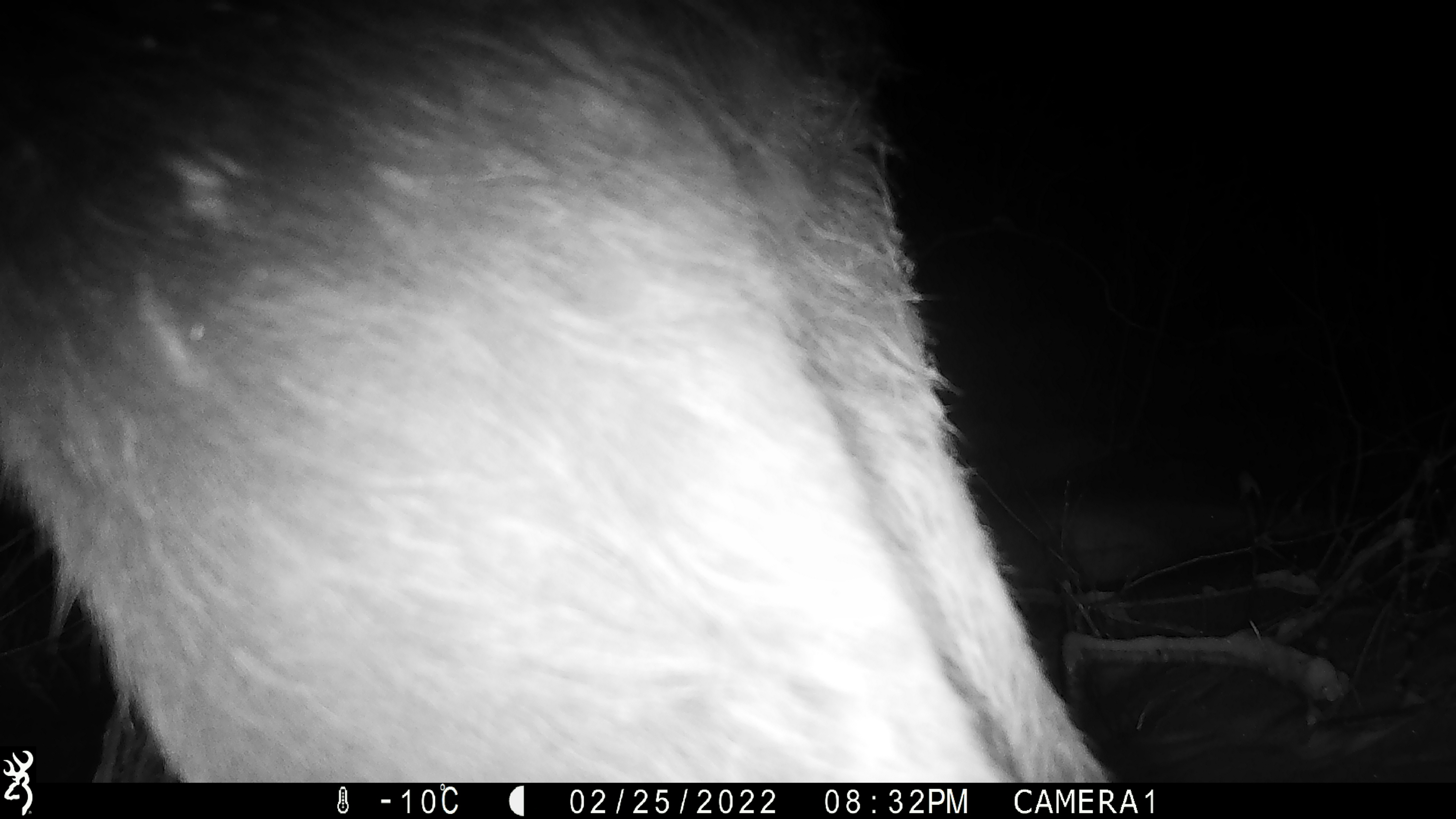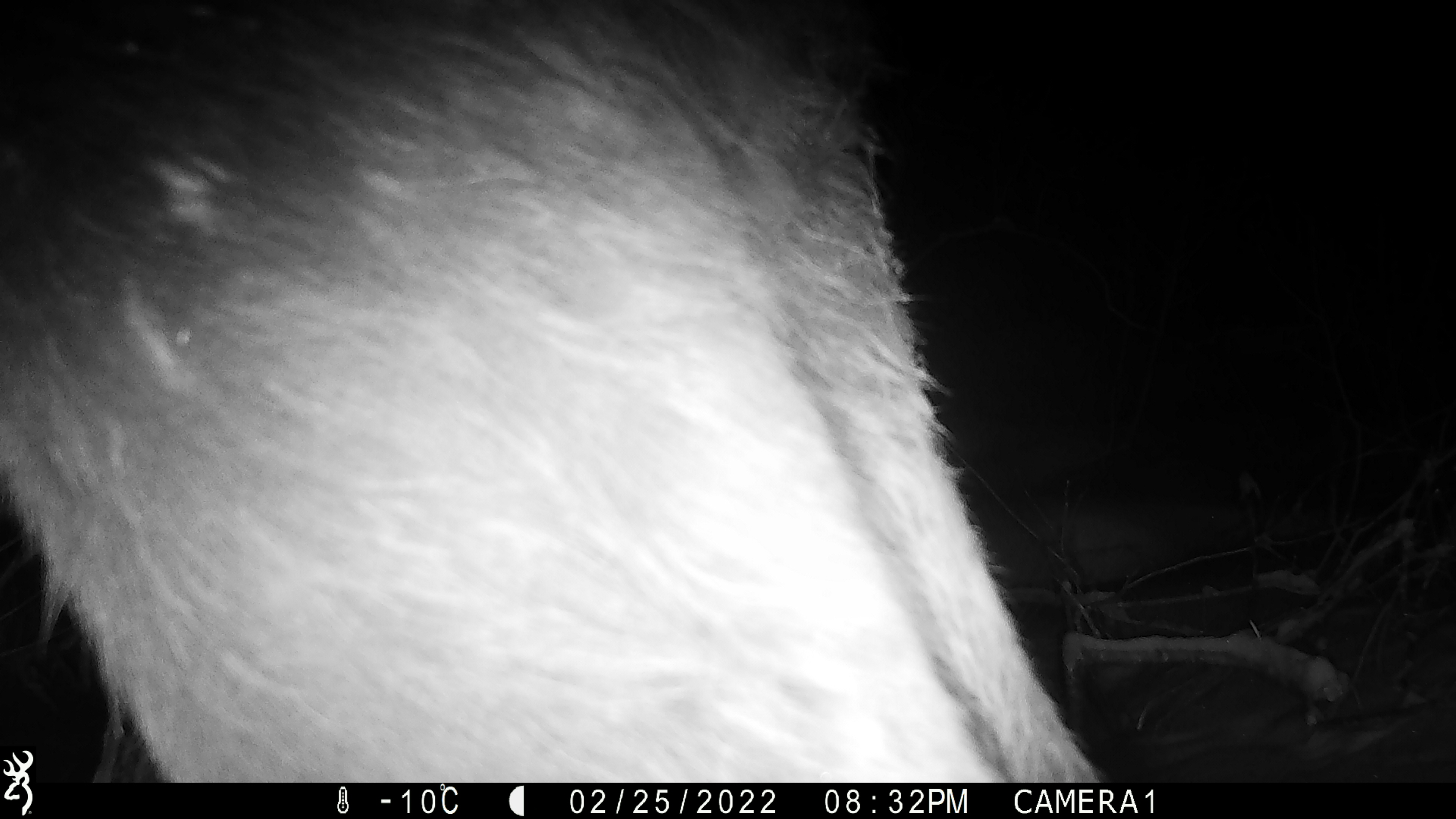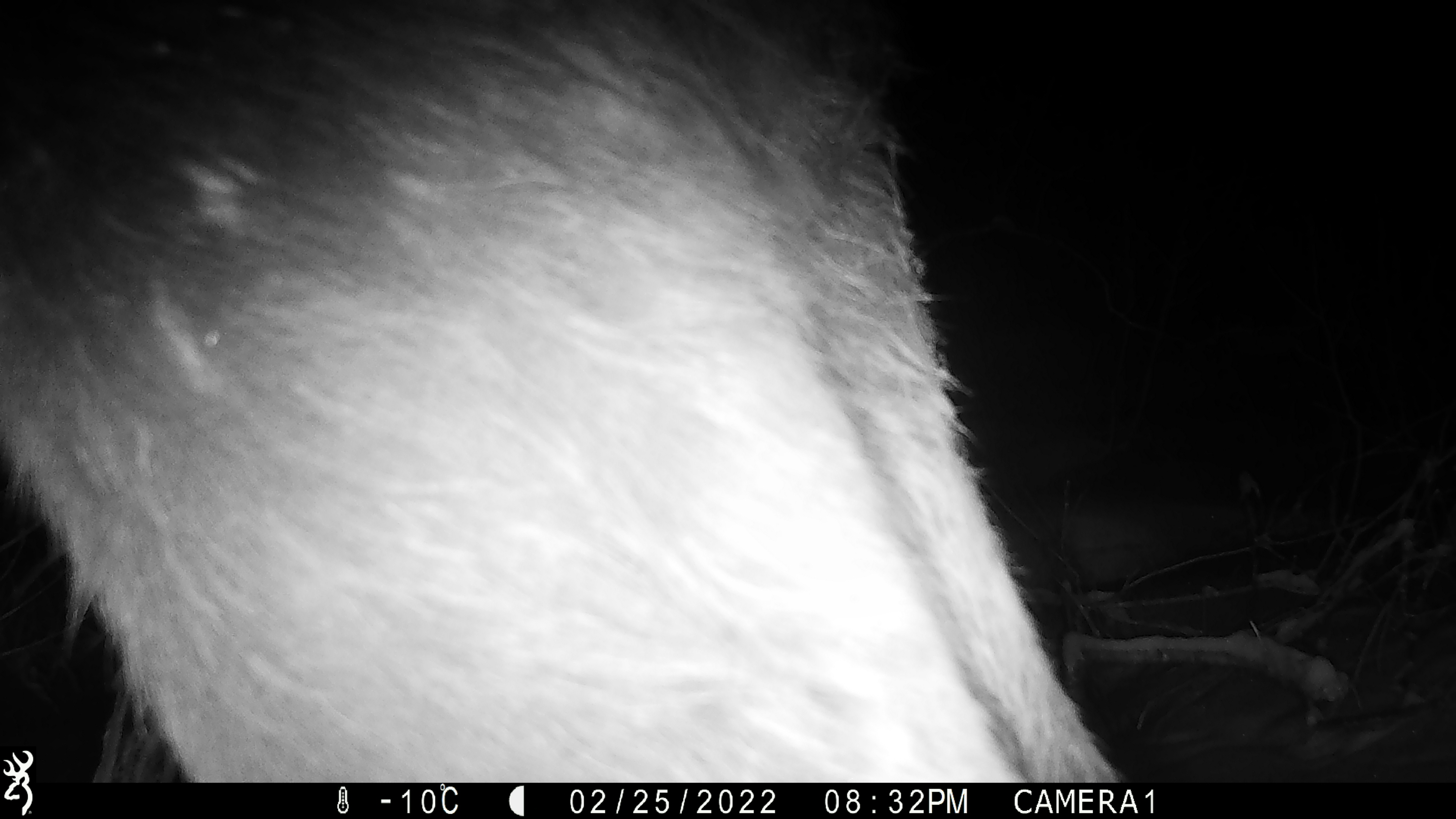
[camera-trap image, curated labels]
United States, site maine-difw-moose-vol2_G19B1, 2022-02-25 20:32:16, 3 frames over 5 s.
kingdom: Animalia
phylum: Chordata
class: Mammalia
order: Artiodactyla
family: Cervidae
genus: Alces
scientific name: Alces alces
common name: moose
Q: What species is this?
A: Moose (Alces alces).